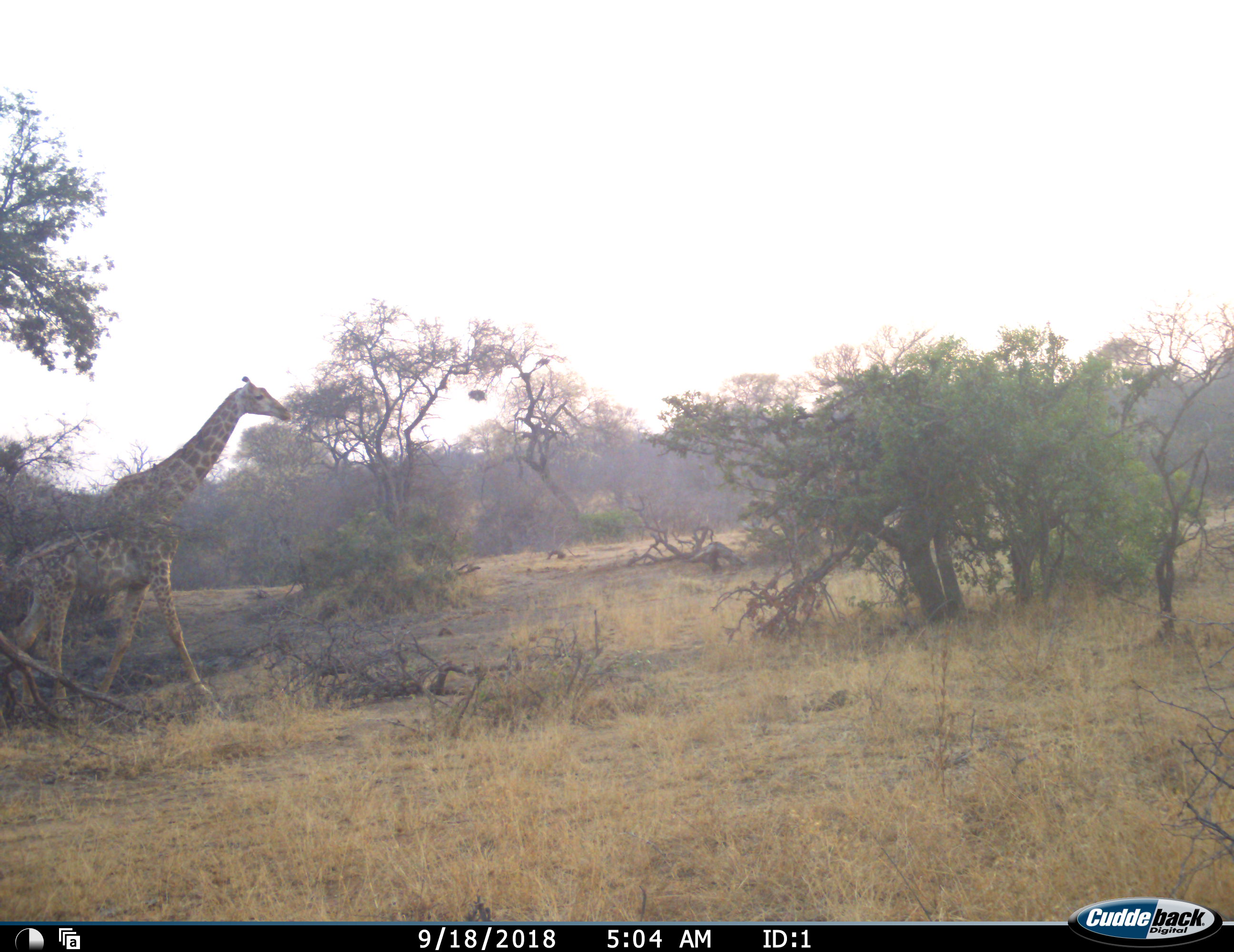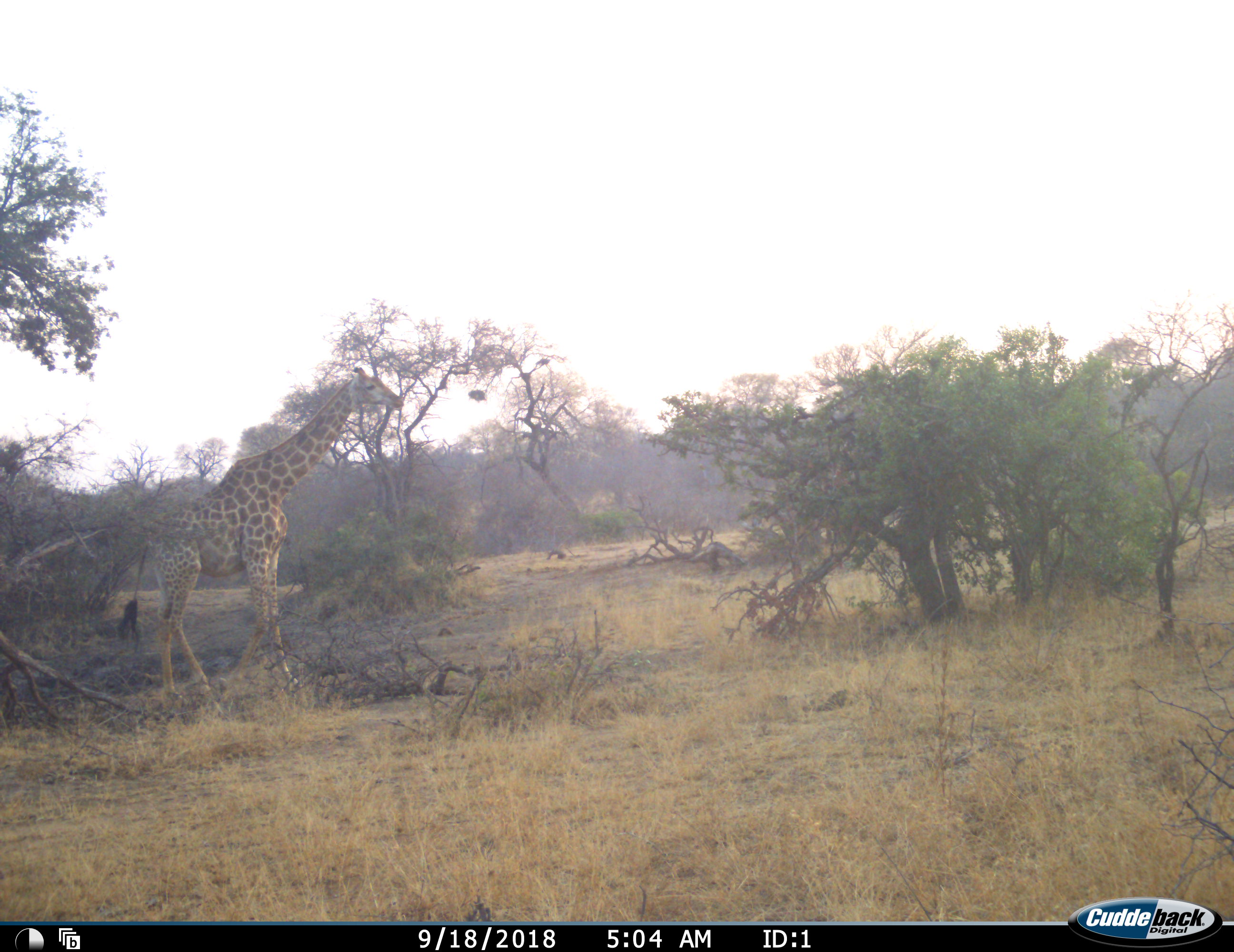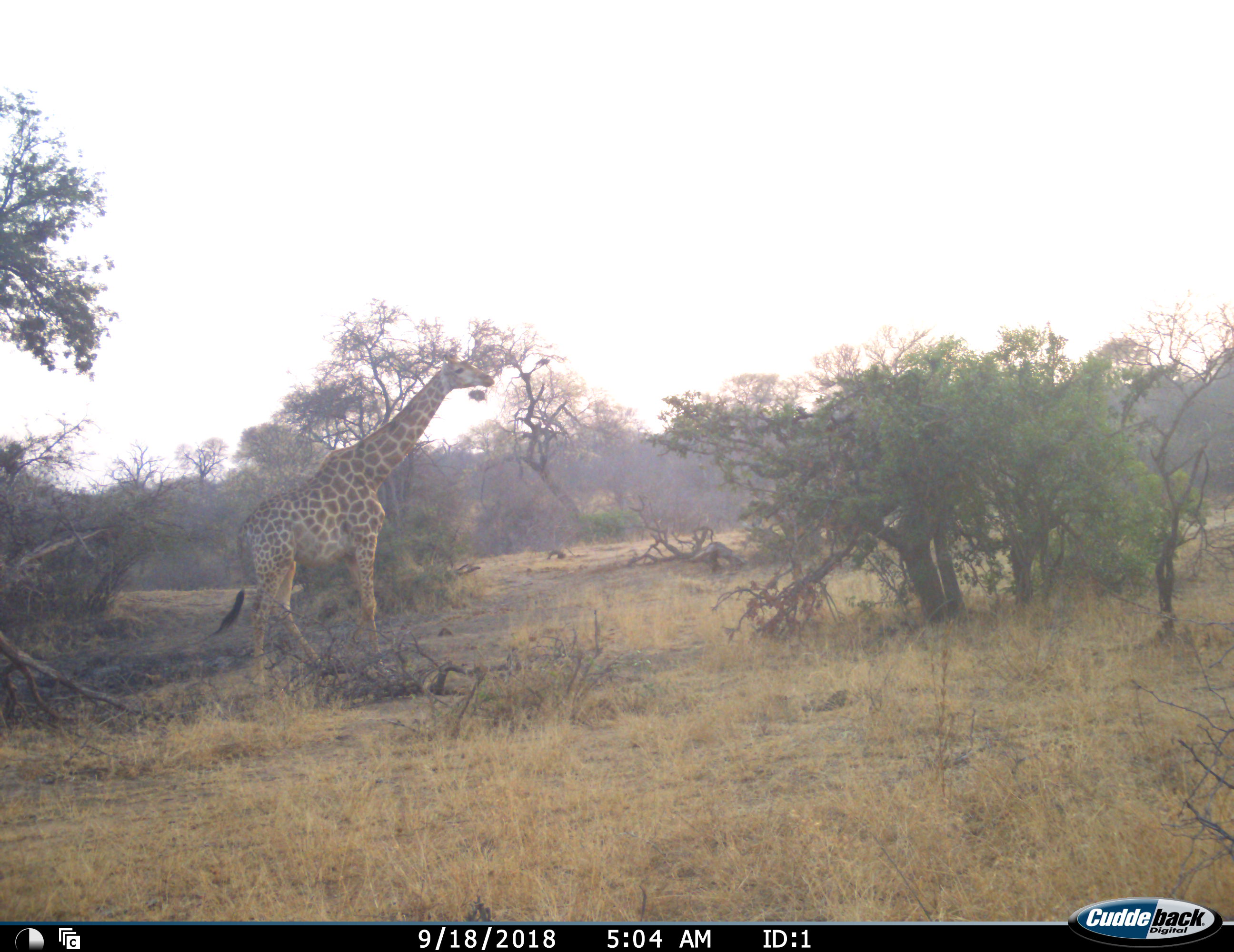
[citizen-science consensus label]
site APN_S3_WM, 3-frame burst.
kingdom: Animalia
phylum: Chordata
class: Mammalia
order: Artiodactyla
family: Giraffidae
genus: Giraffa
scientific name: Giraffa camelopardalis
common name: giraffe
Giraffe (Giraffa camelopardalis), count 1. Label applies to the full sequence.